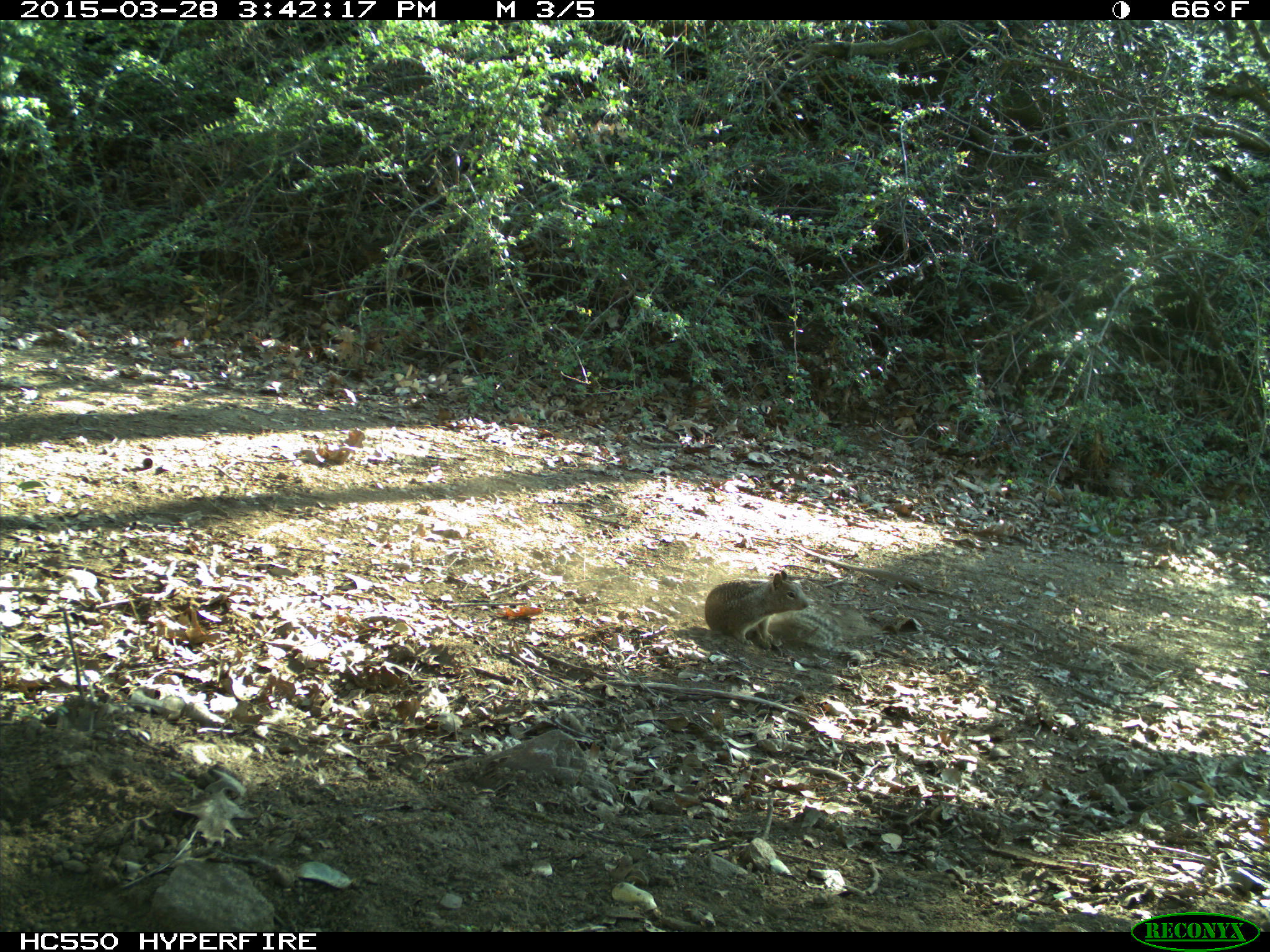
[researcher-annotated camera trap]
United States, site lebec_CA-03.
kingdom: Animalia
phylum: Chordata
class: Mammalia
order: Rodentia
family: Sciuridae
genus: Otospermophilus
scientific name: Otospermophilus beecheyi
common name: california ground squirrel